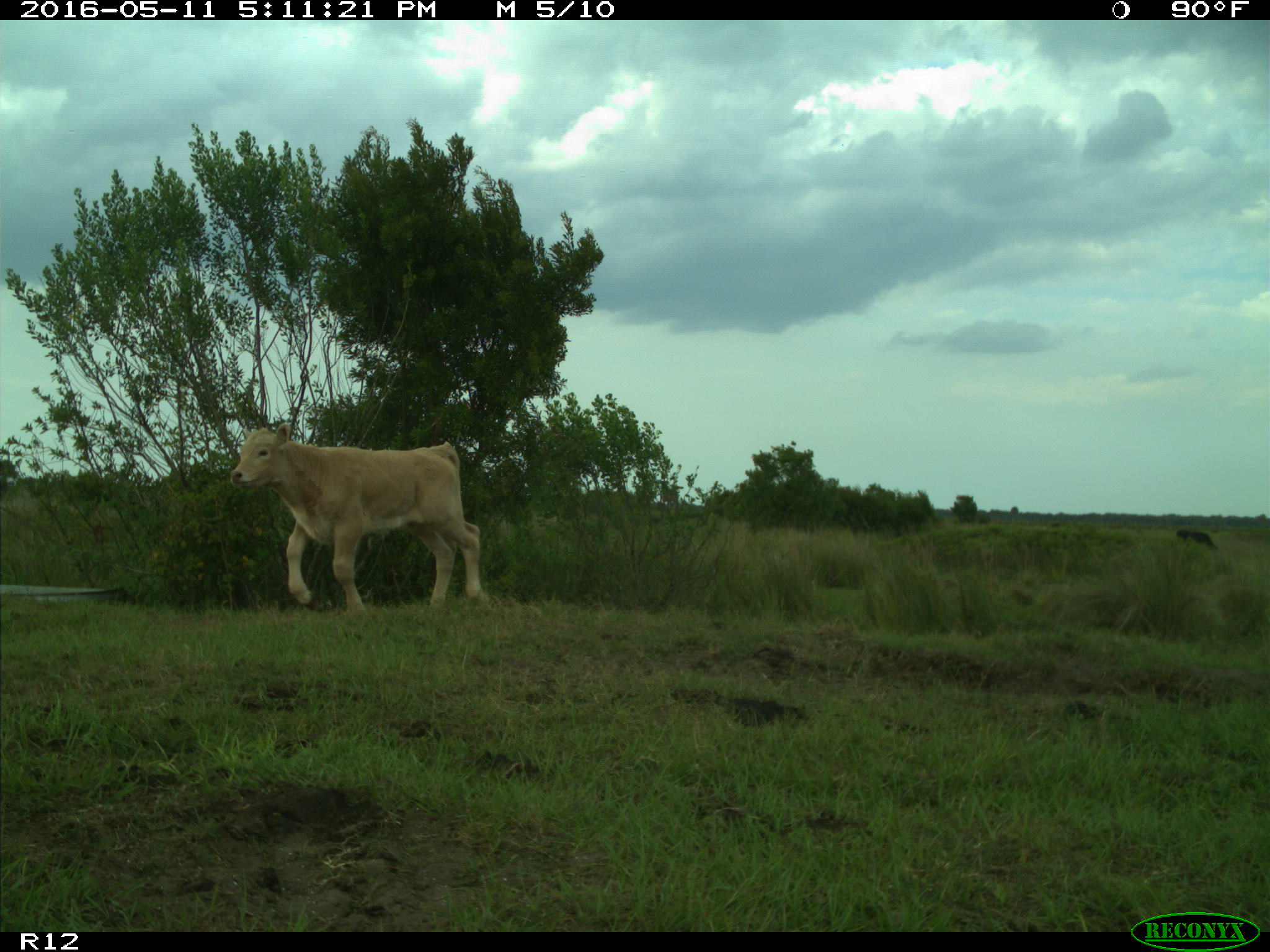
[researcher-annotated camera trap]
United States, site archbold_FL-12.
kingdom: Animalia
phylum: Chordata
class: Mammalia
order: Artiodactyla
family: Bovidae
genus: Bos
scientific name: Bos taurus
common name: domestic cow